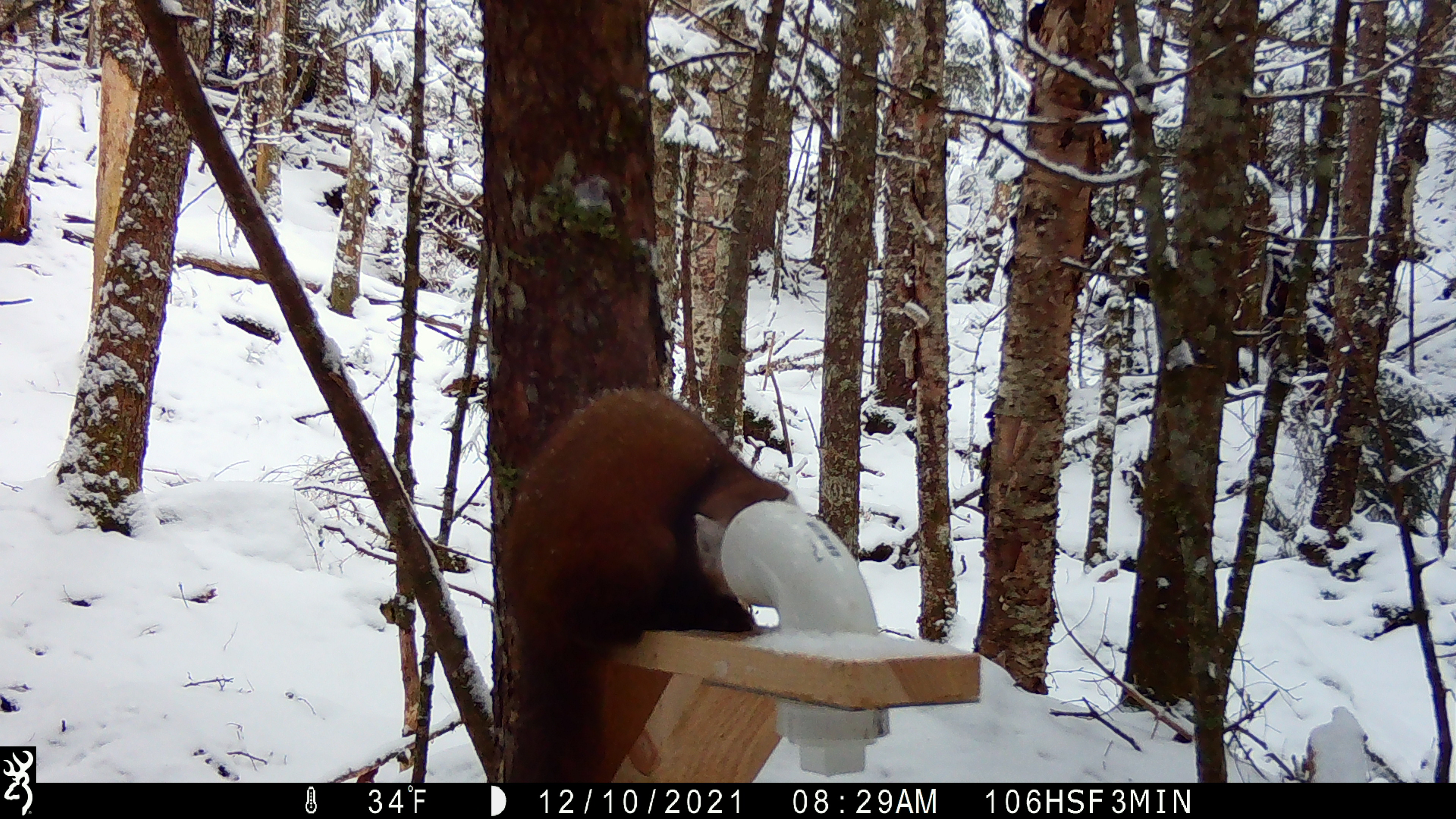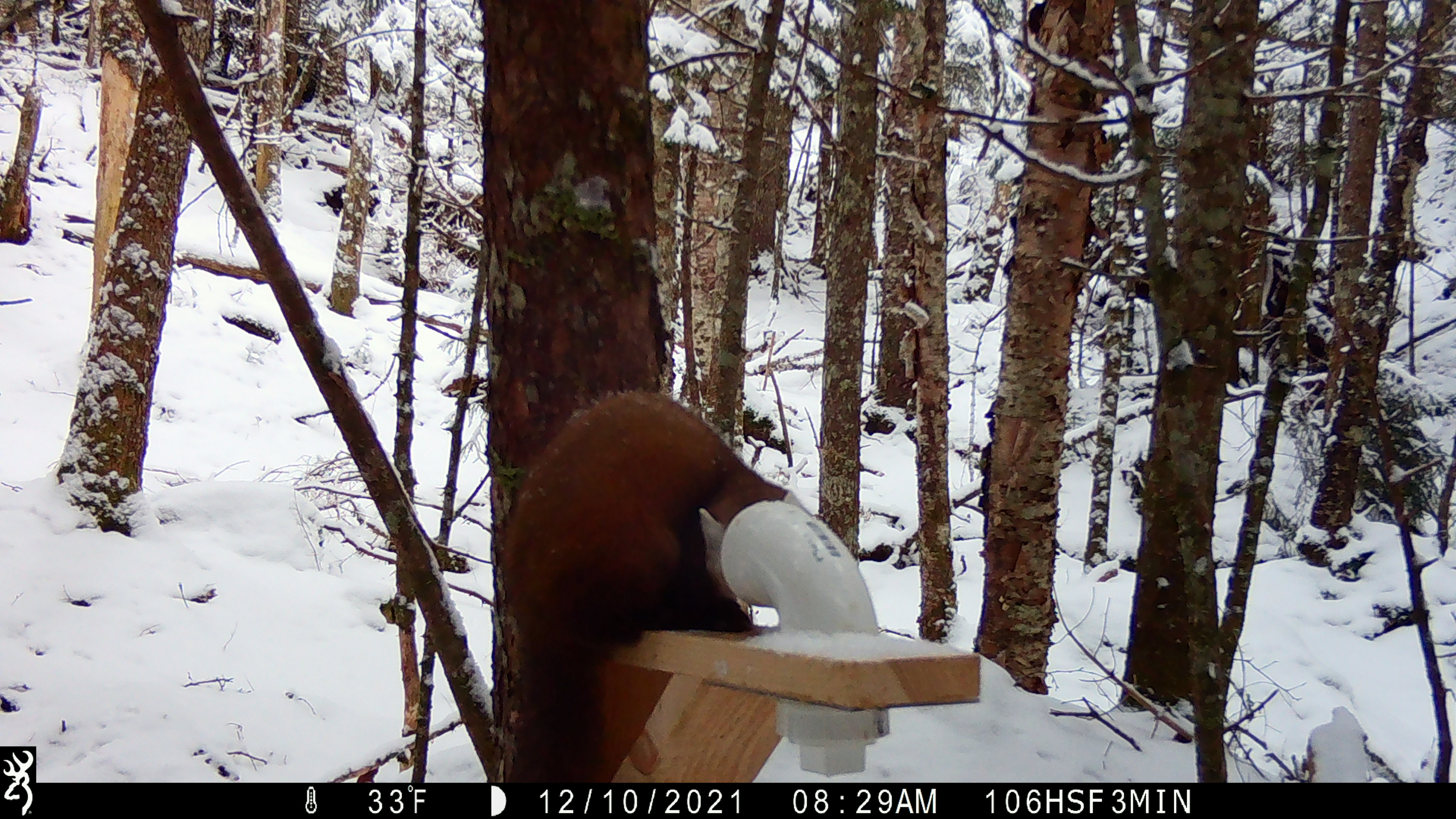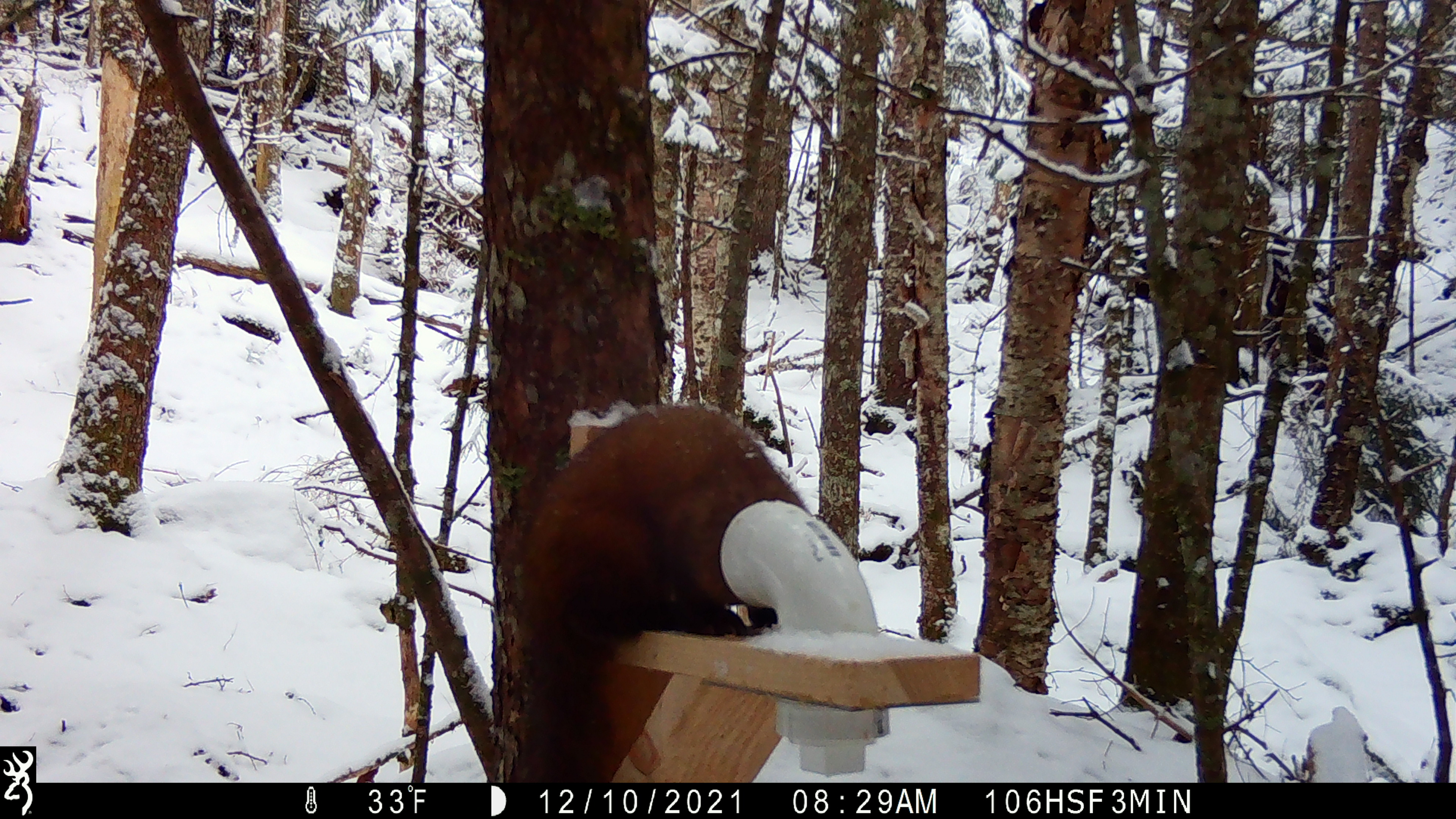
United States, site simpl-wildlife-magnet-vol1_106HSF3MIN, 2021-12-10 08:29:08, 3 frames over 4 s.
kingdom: Animalia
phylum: Chordata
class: Mammalia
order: Carnivora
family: Mustelidae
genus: Martes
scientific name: Martes americana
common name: american marten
American marten (Martes americana).